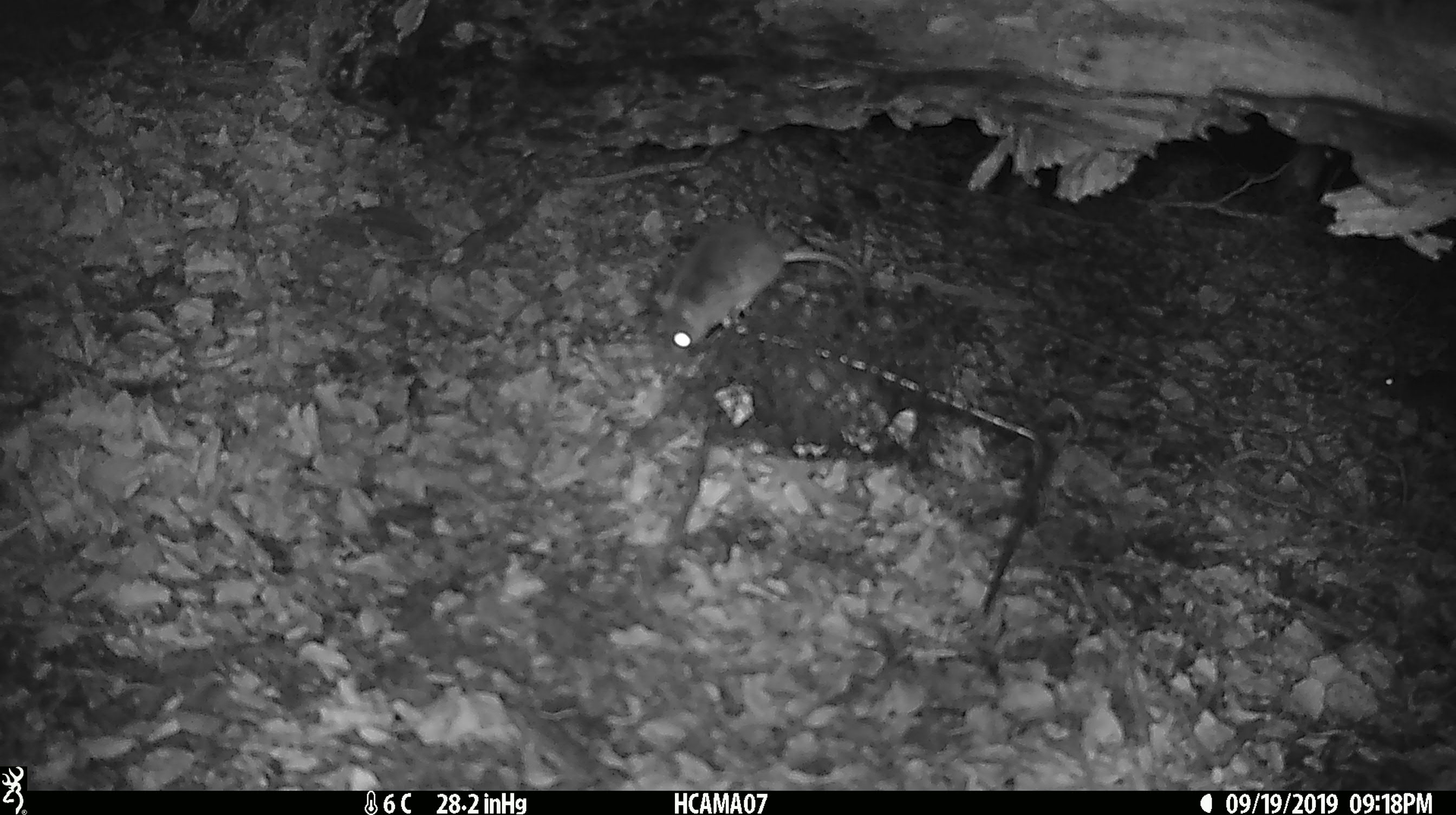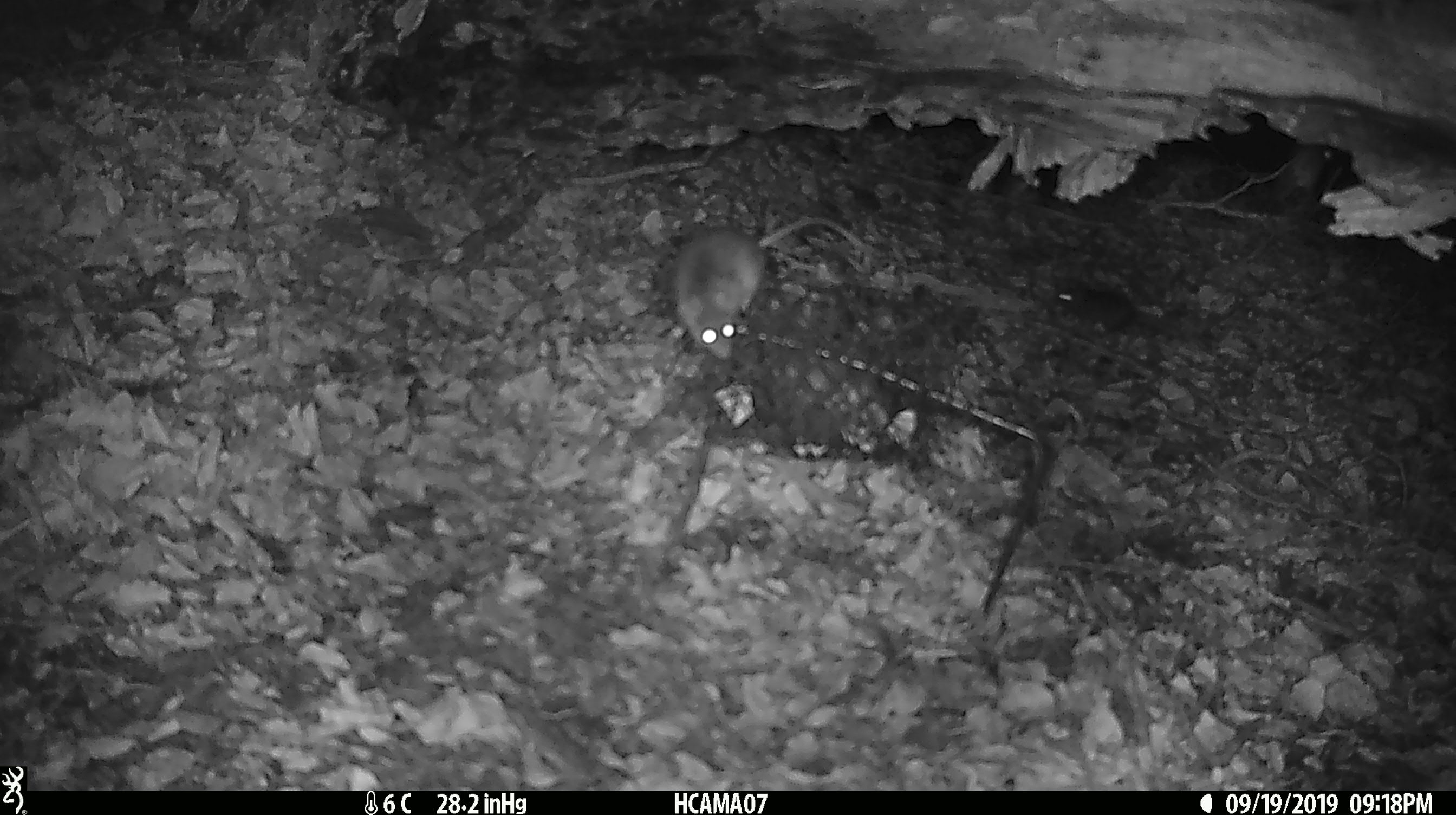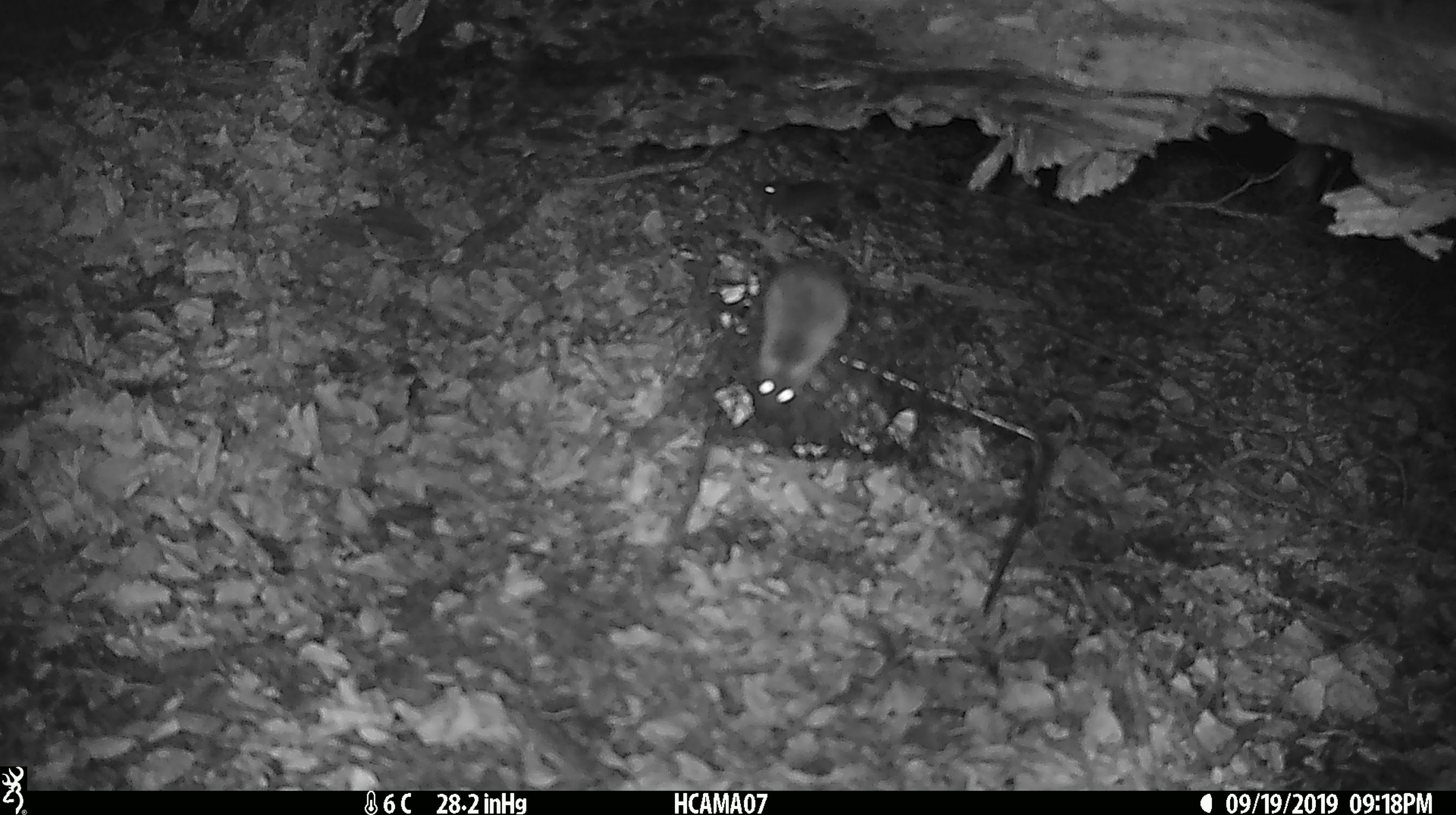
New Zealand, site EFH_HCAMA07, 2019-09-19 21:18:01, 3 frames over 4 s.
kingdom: Animalia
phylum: Chordata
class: Mammalia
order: Rodentia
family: Muridae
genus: Mus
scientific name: Mus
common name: mouse